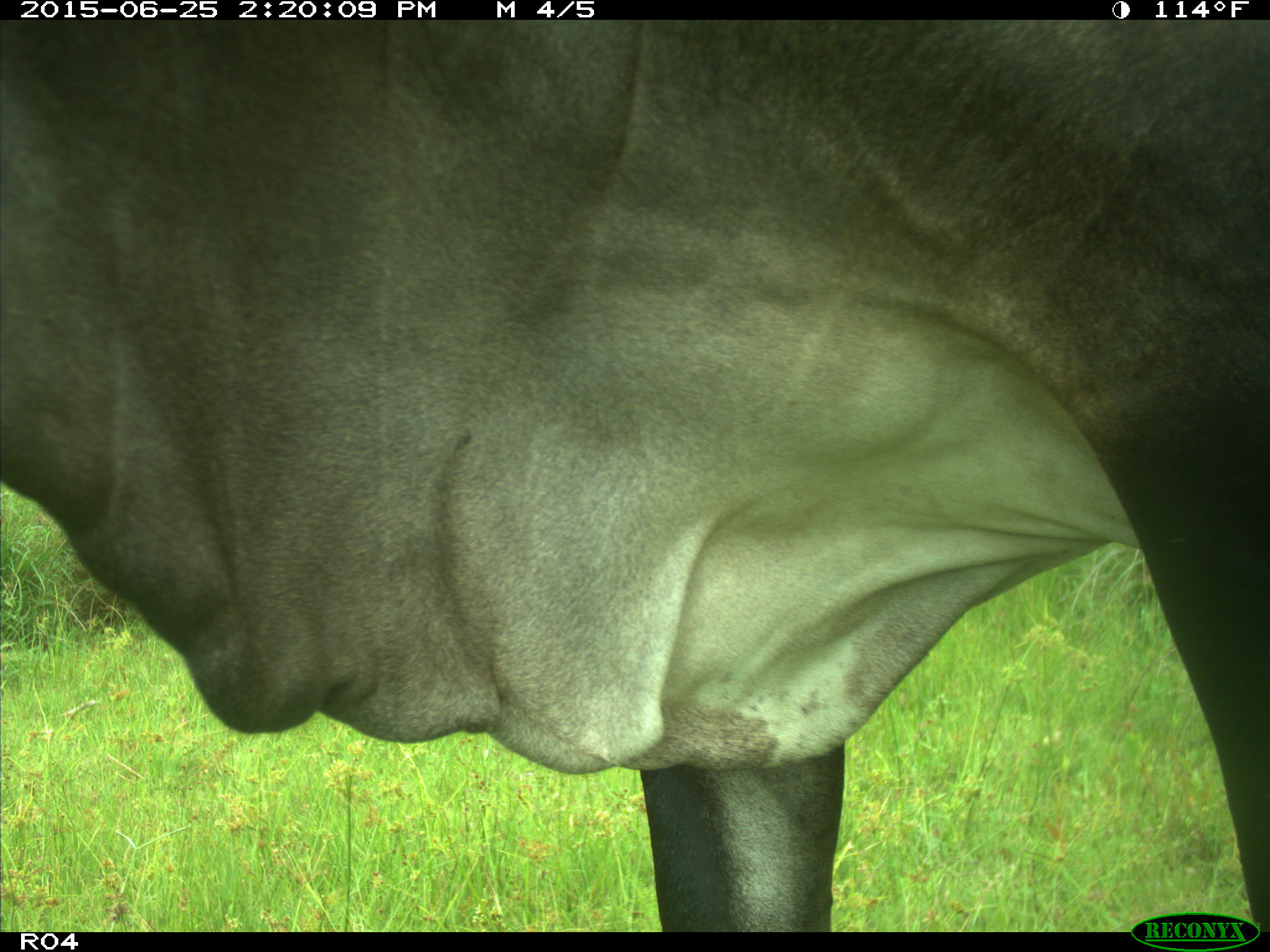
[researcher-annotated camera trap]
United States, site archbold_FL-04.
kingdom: Animalia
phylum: Chordata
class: Mammalia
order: Artiodactyla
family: Bovidae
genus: Bos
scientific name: Bos taurus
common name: domestic cow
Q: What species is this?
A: Bos taurus (domestic cow).